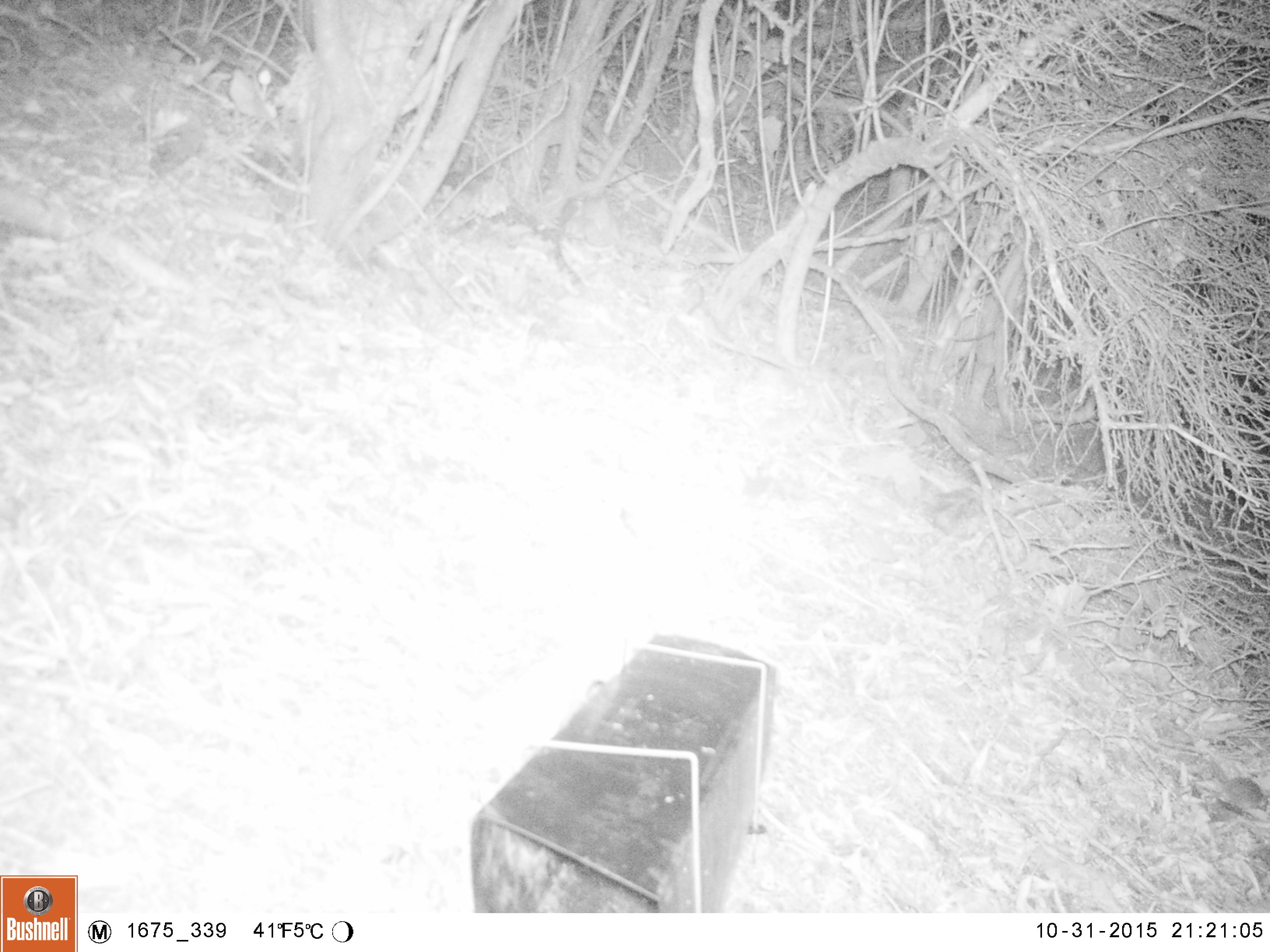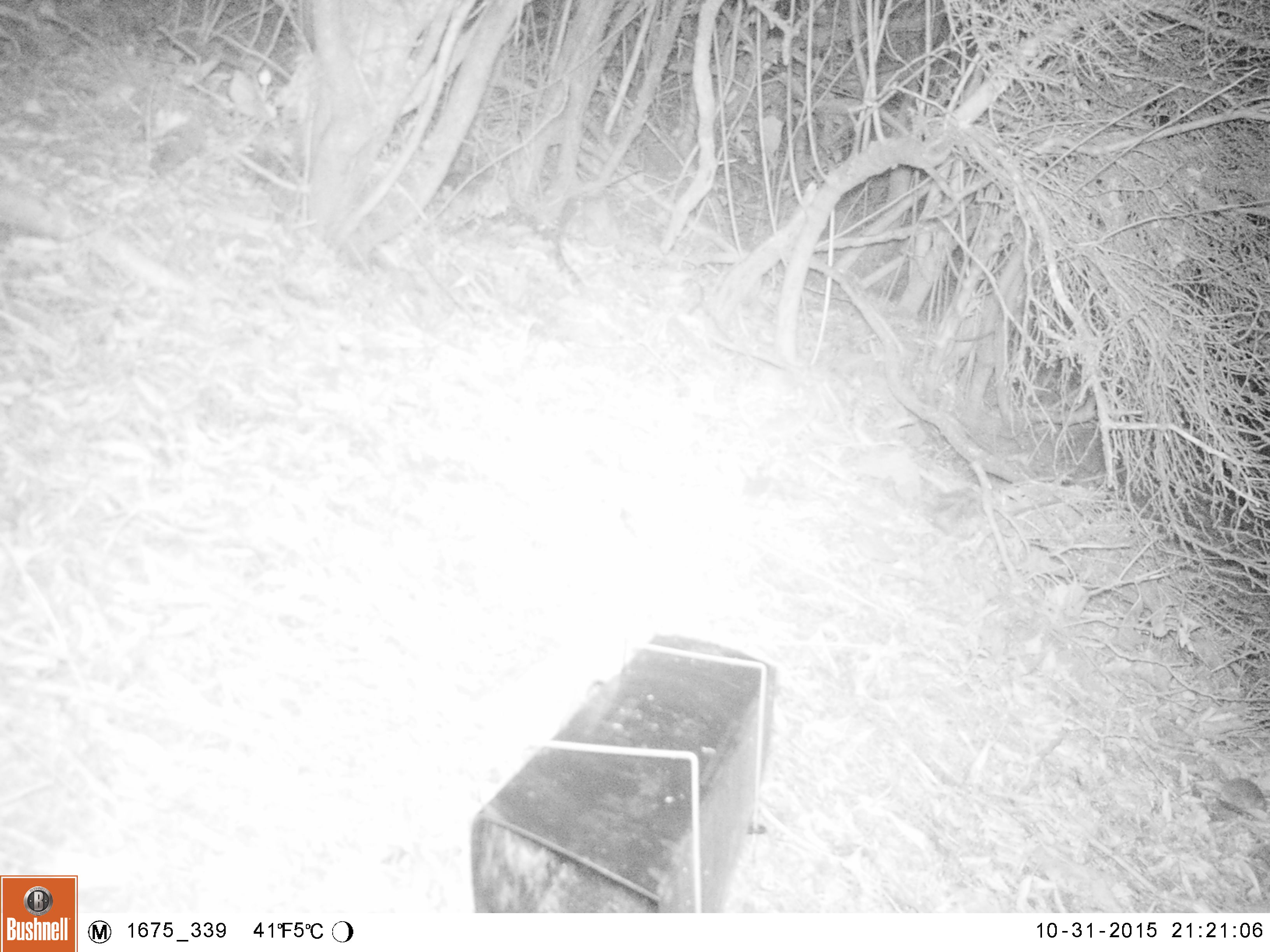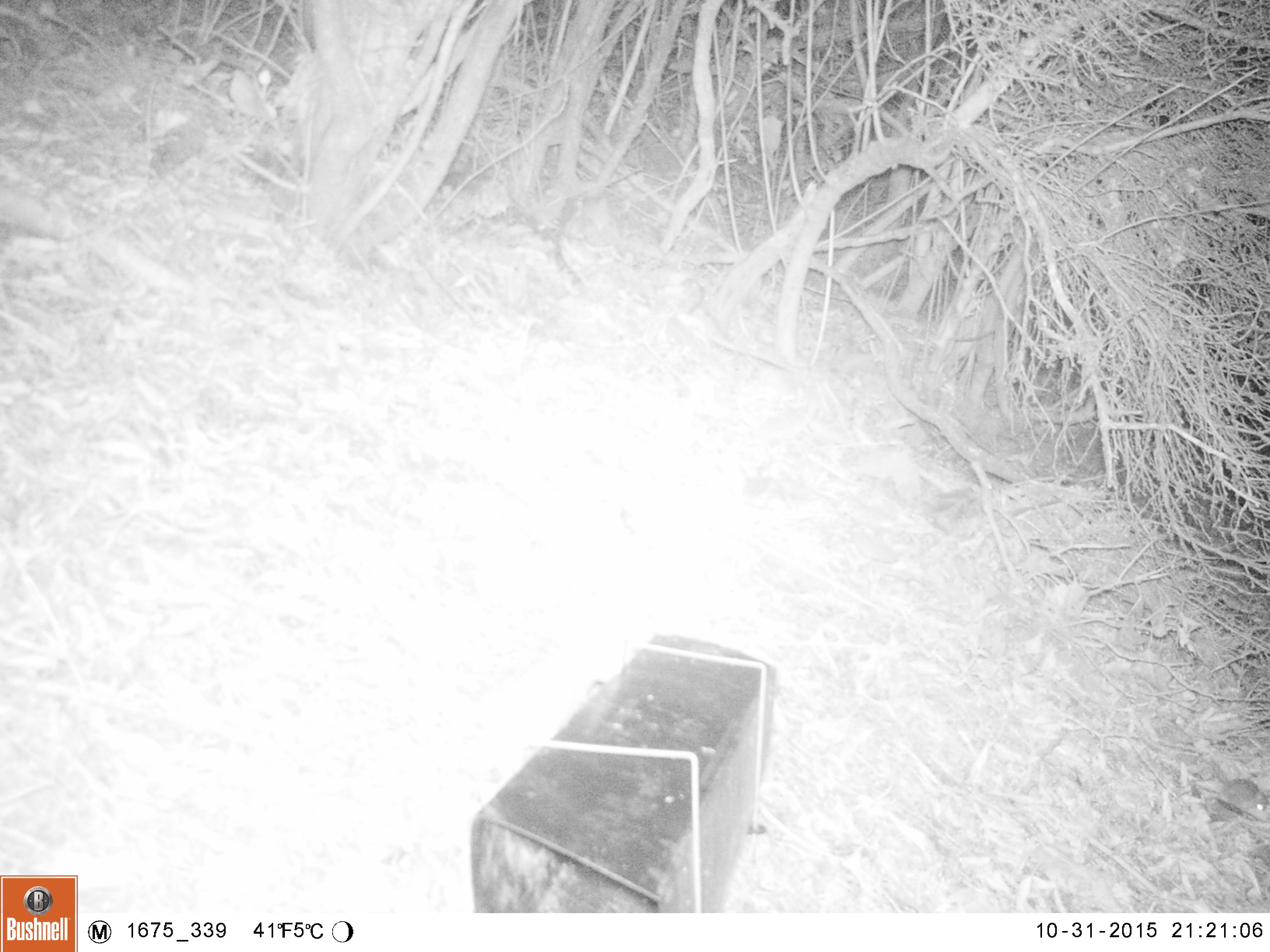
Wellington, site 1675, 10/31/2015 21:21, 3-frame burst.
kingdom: Animalia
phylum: Chordata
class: Mammalia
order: Rodentia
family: Muridae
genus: Mus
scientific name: Mus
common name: mouse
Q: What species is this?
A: Mouse (Mus).